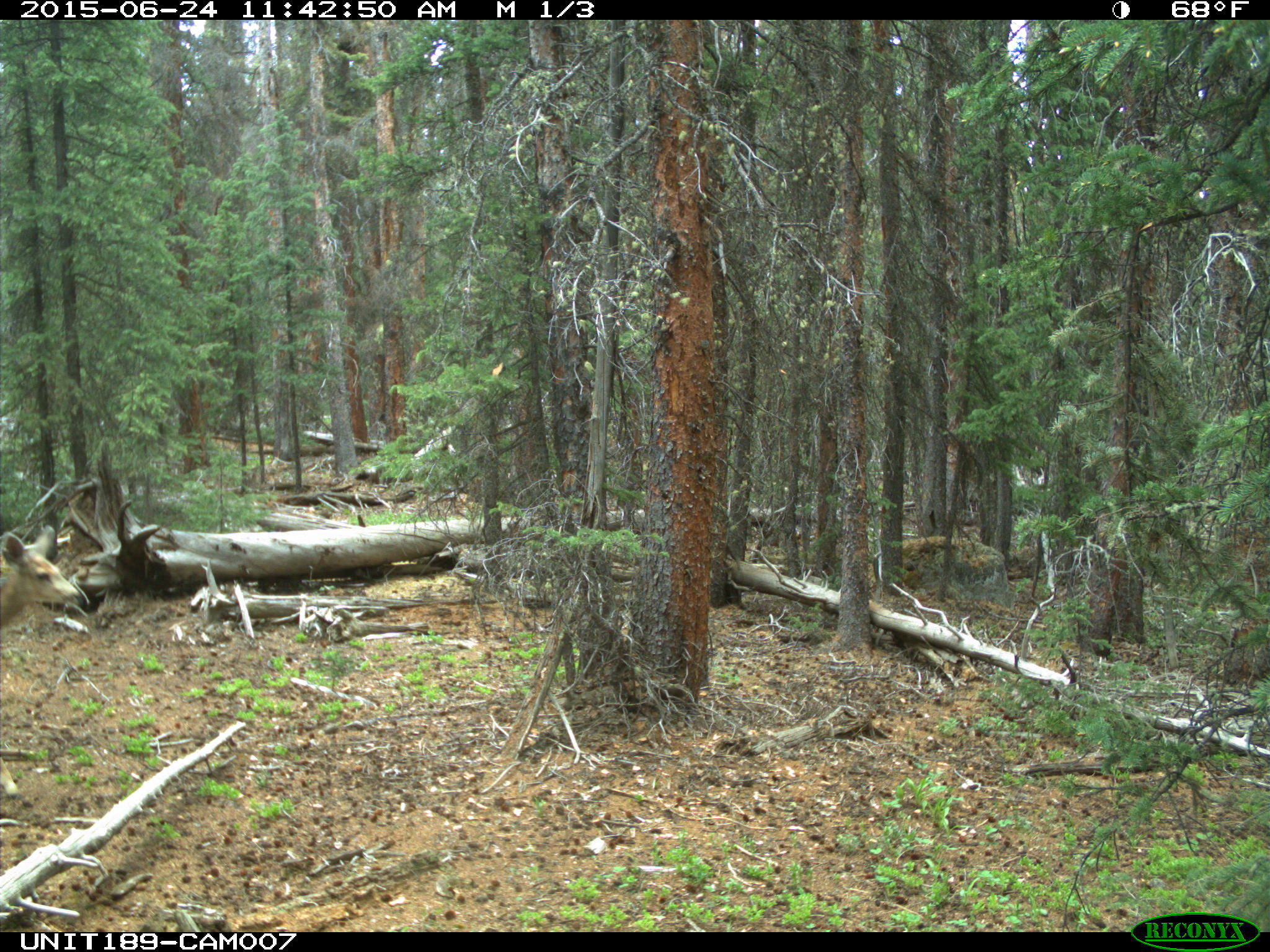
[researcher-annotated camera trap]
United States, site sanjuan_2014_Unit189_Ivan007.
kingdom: Animalia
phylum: Chordata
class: Mammalia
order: Artiodactyla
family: Cervidae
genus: Odocoileus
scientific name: Odocoileus hemionus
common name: mule deer